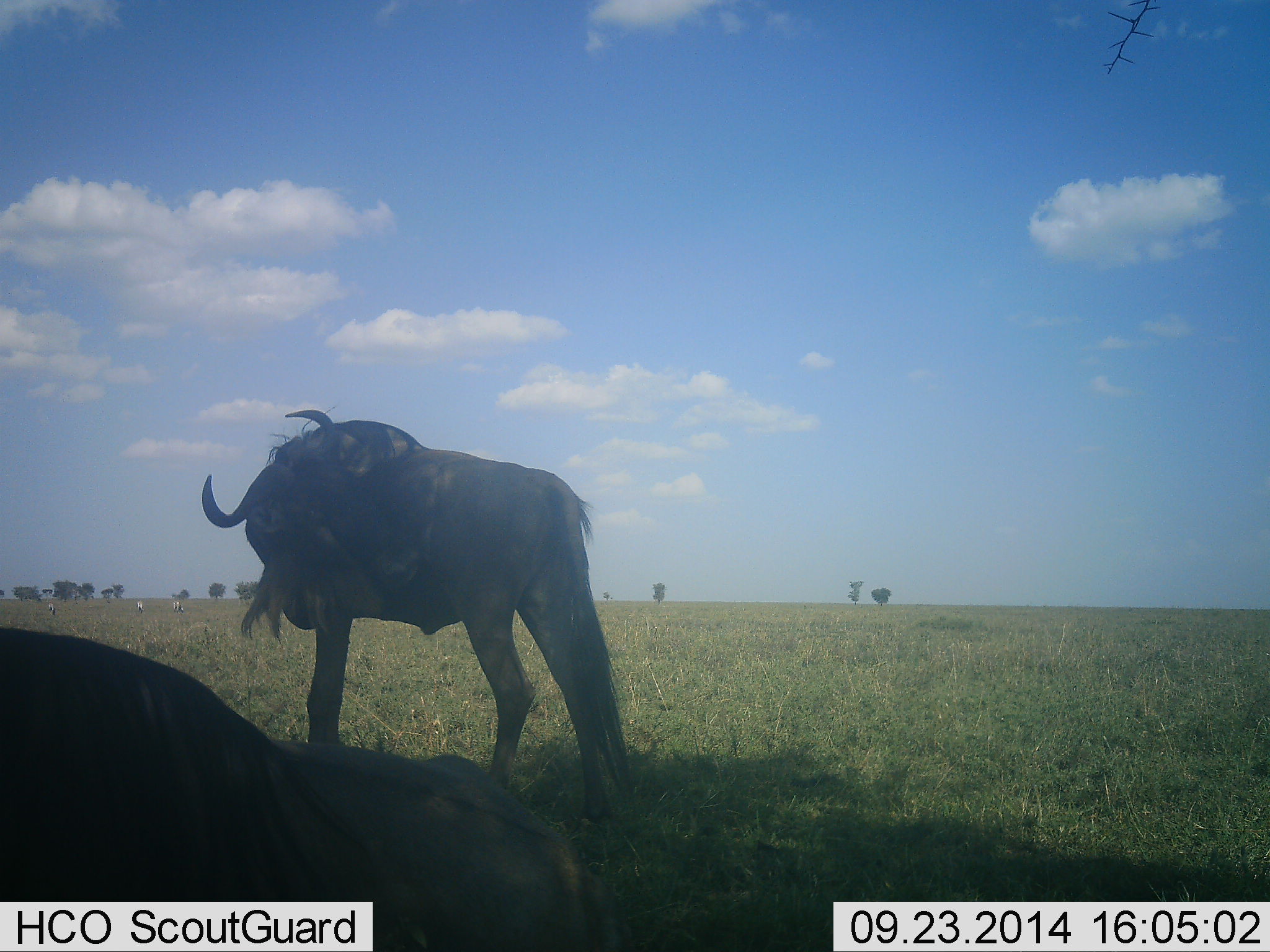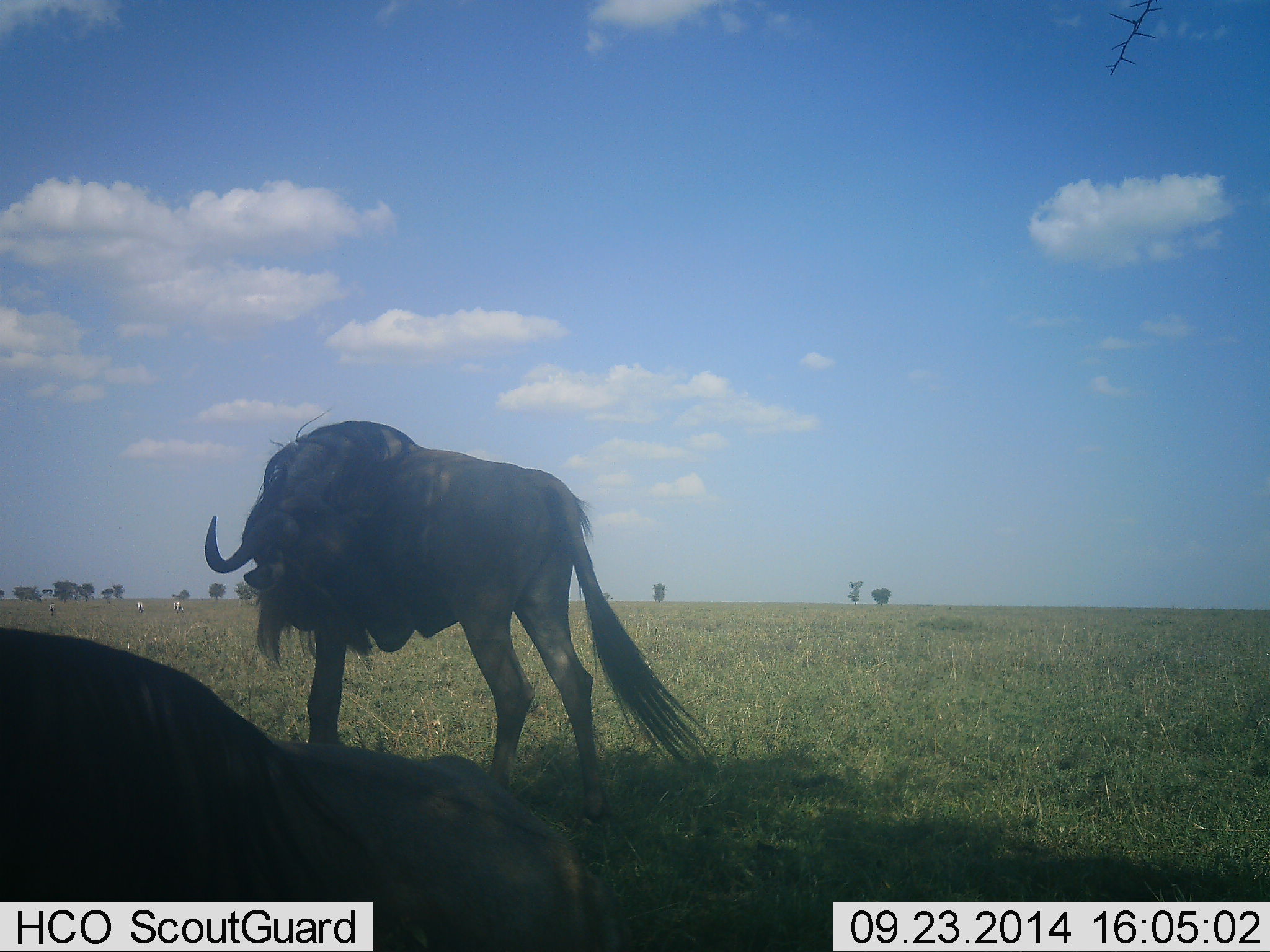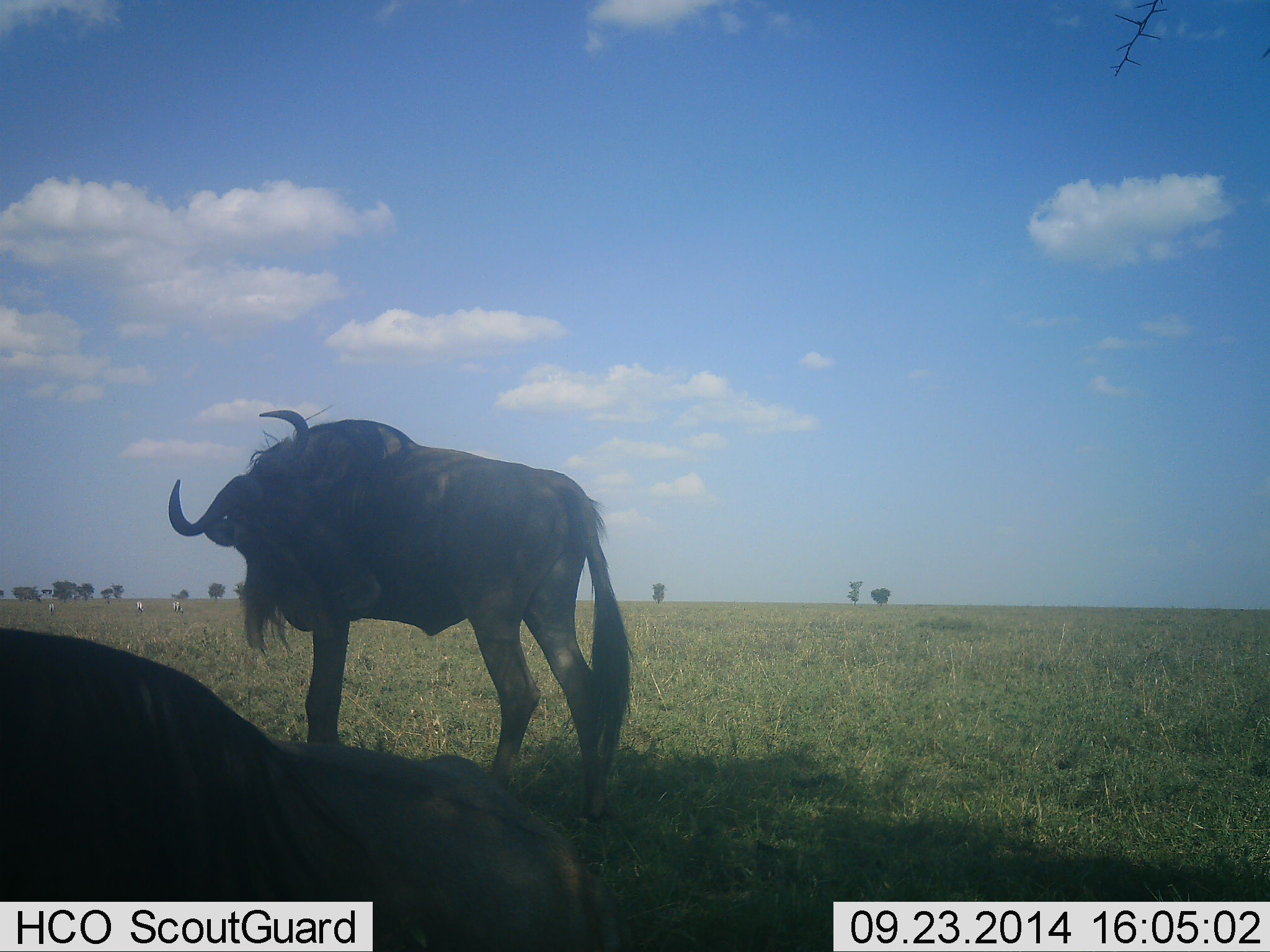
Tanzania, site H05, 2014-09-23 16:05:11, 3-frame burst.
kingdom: Animalia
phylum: Chordata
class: Mammalia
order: Artiodactyla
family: Bovidae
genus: Connochaetes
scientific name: Connochaetes taurinus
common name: blue wildebeest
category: wildebeest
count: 2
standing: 92%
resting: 85%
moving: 0%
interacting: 0%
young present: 0%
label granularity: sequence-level